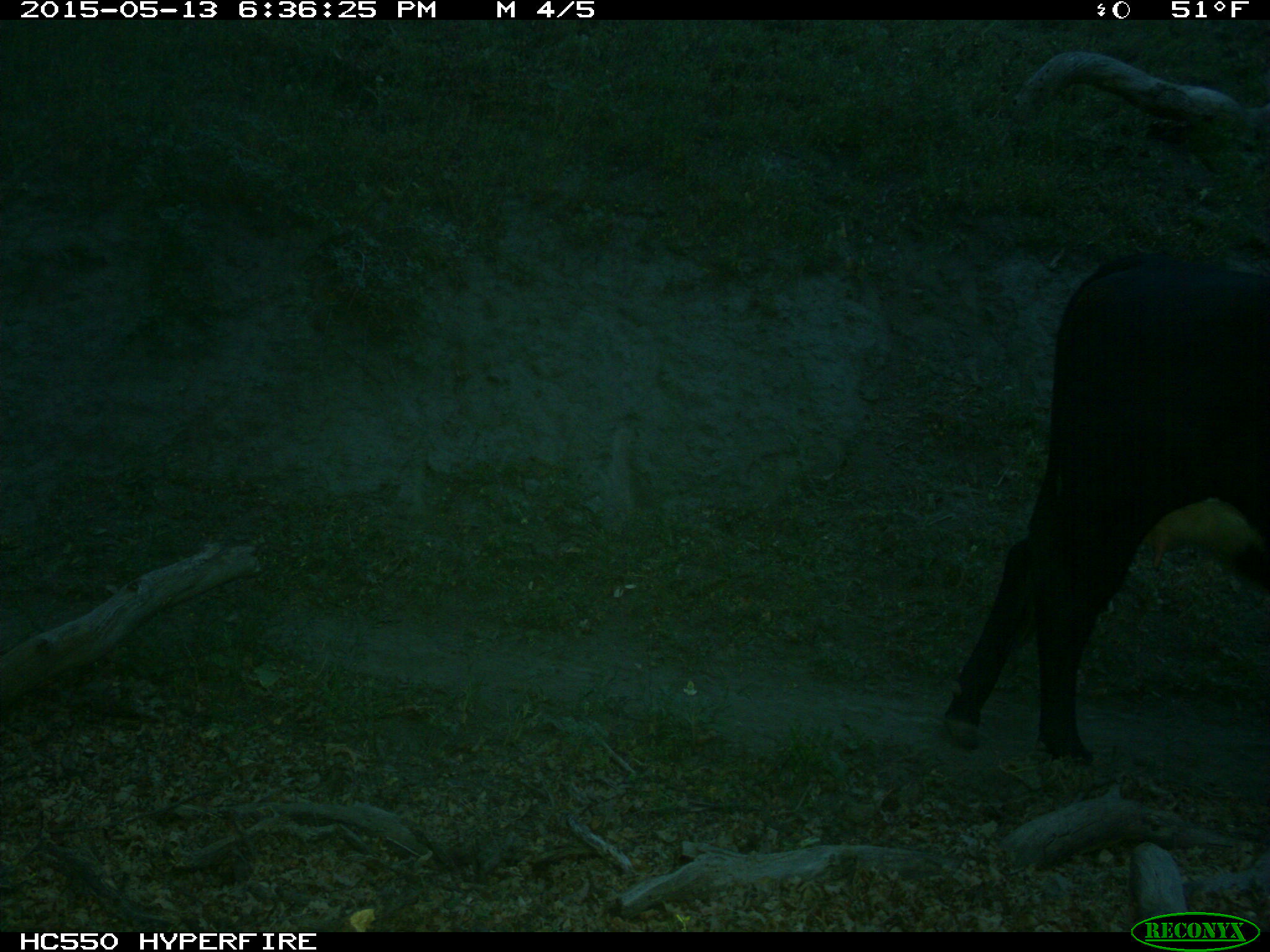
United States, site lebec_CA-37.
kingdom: Animalia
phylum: Chordata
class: Mammalia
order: Artiodactyla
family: Bovidae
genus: Bos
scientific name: Bos taurus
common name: domestic cow